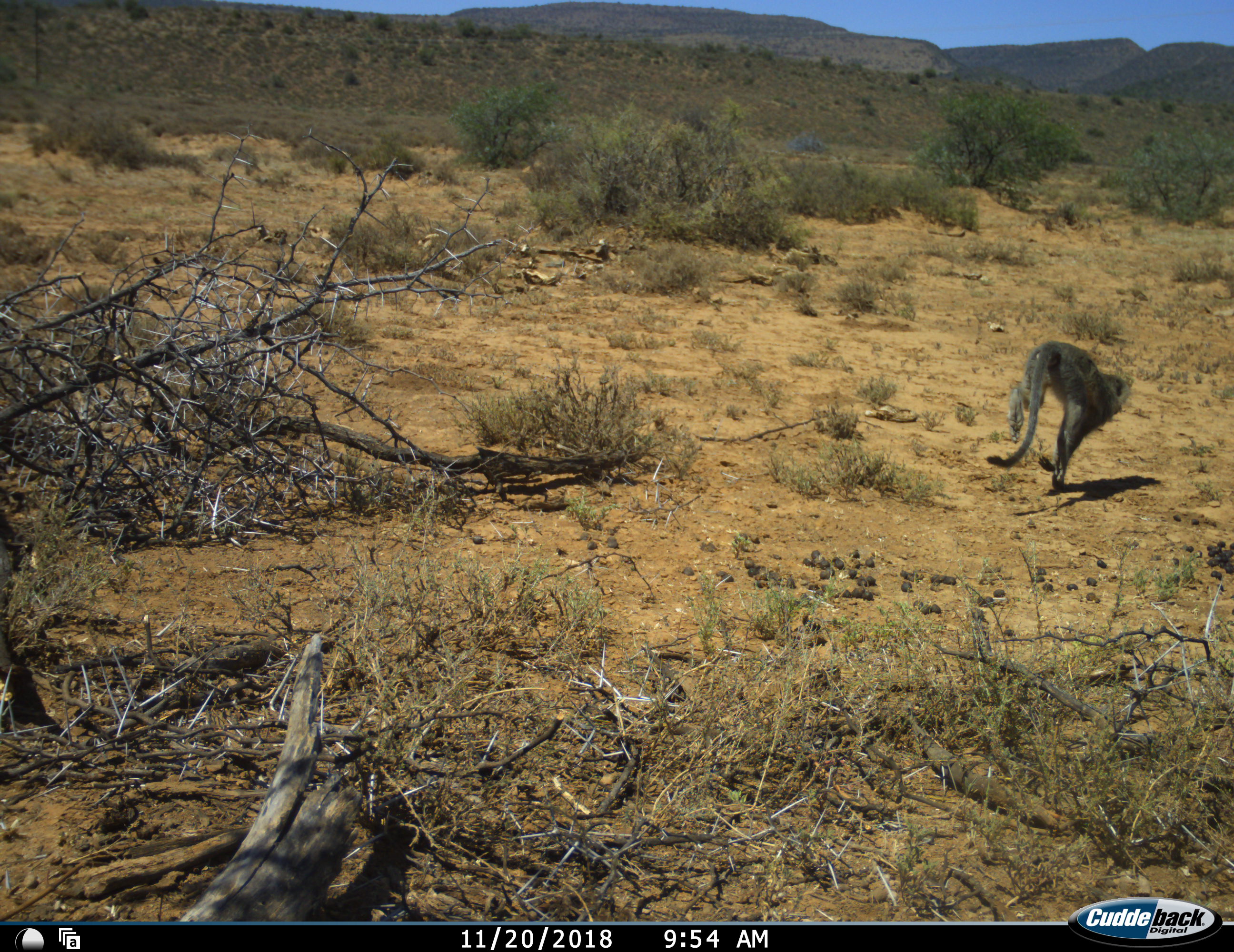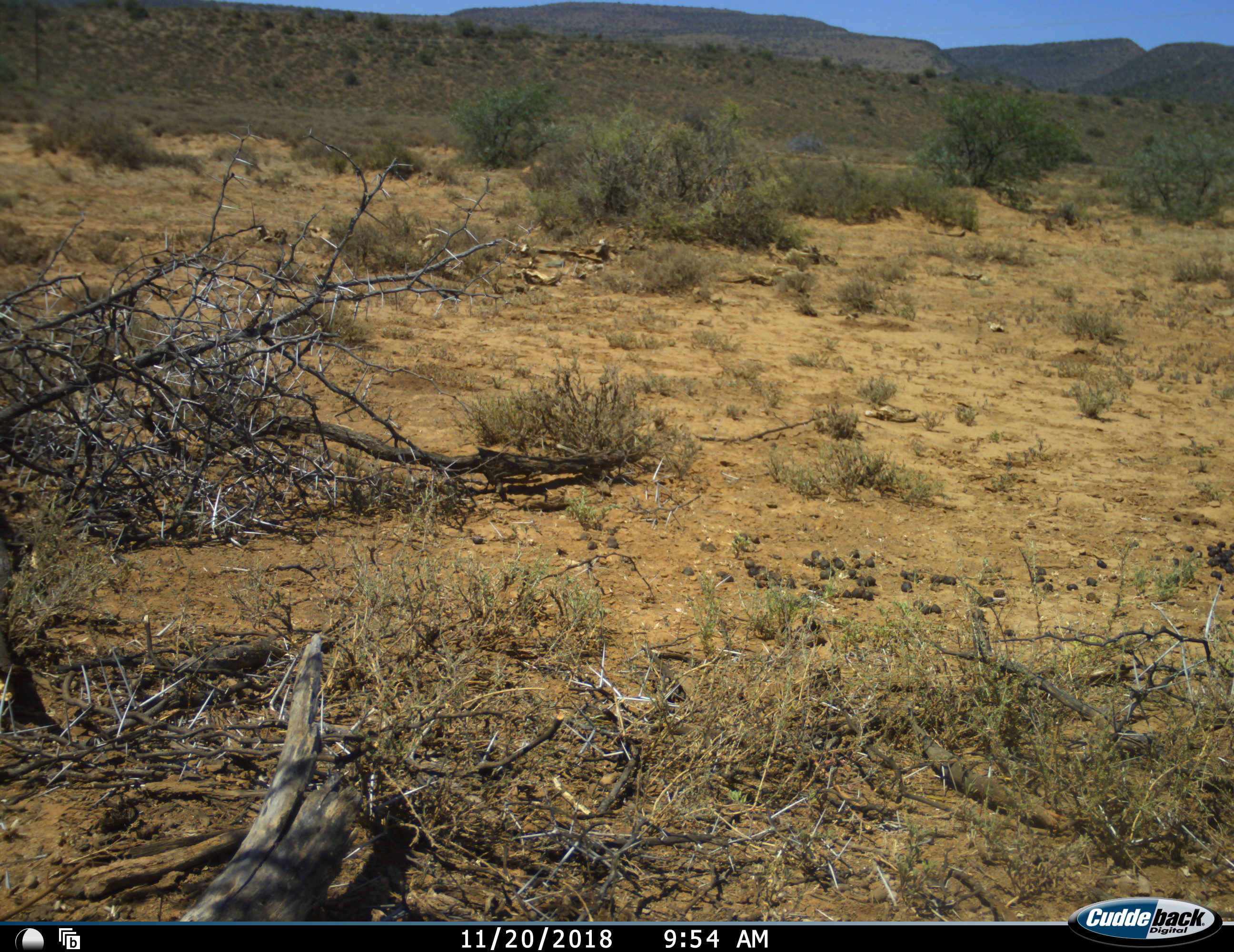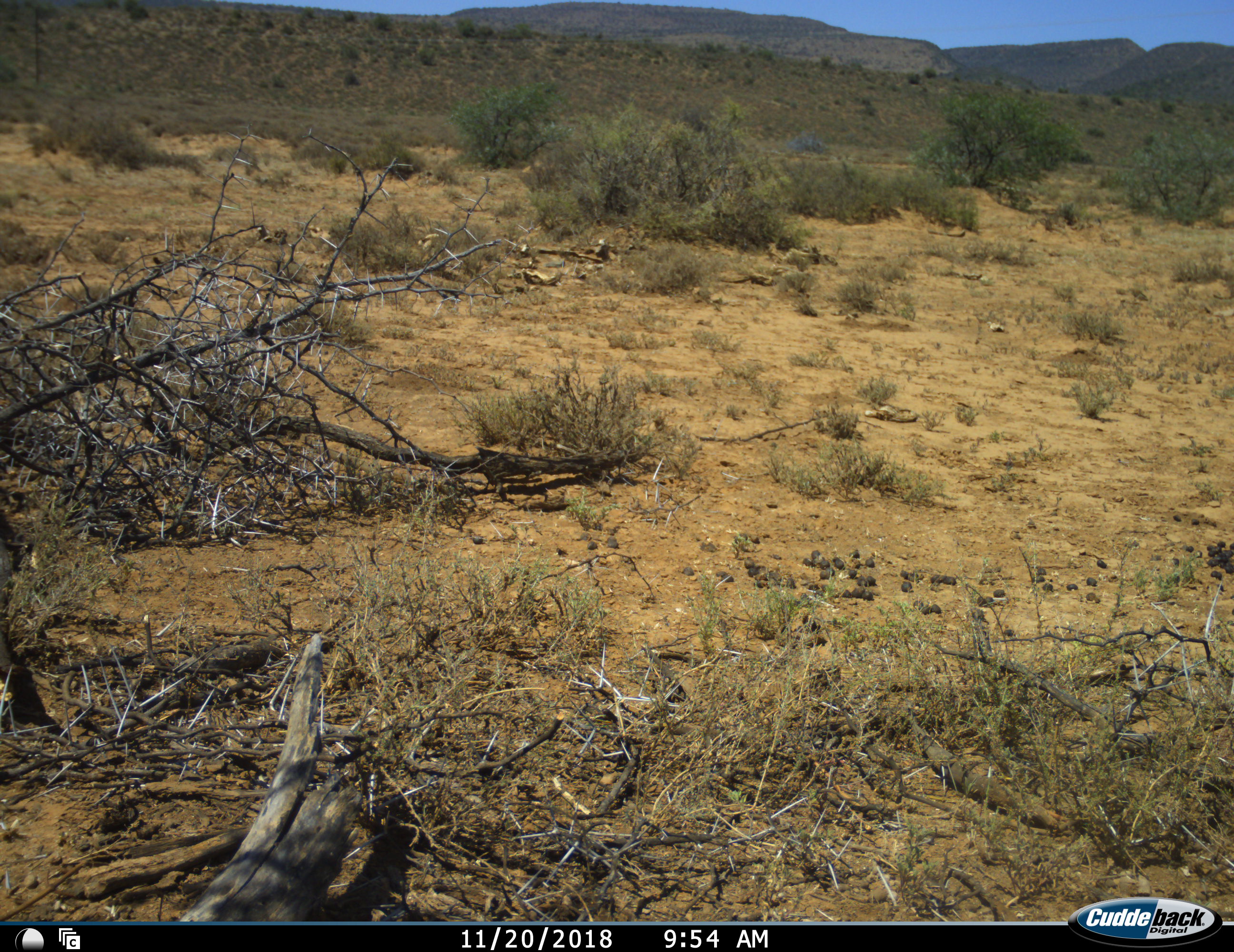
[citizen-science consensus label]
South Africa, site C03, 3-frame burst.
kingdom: Animalia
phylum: Chordata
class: Mammalia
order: Primates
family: Cercopithecidae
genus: Chlorocebus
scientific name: Chlorocebus pygerythrus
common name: vervet monkey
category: monkeyvervet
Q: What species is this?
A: Monkeyvervet (vervet monkey) (Chlorocebus pygerythrus).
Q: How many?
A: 1.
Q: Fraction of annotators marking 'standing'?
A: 0%.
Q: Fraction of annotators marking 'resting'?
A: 0%.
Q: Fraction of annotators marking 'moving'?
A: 100%.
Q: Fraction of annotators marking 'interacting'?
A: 0%.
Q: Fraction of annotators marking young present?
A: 0%.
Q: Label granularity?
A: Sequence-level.